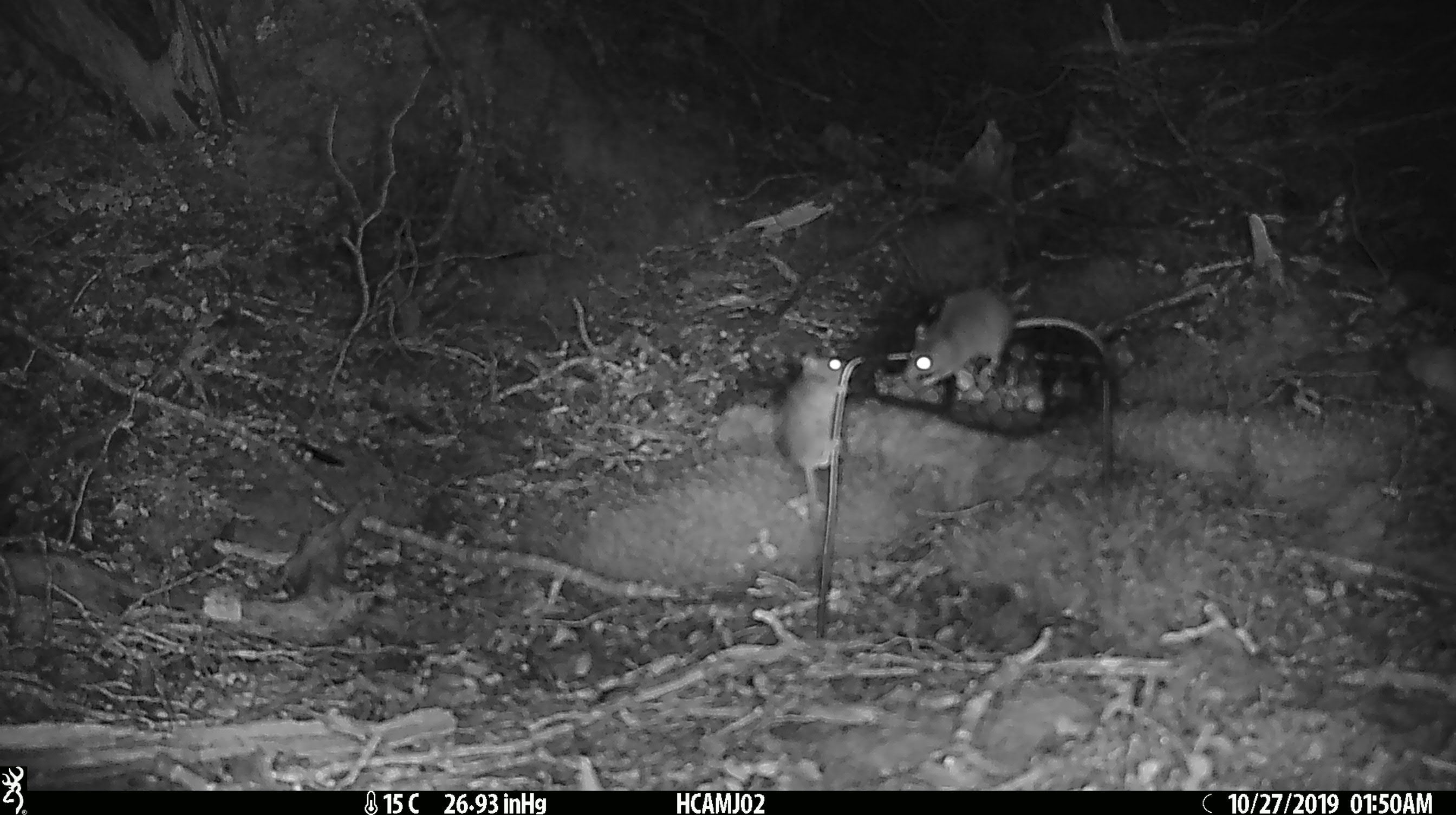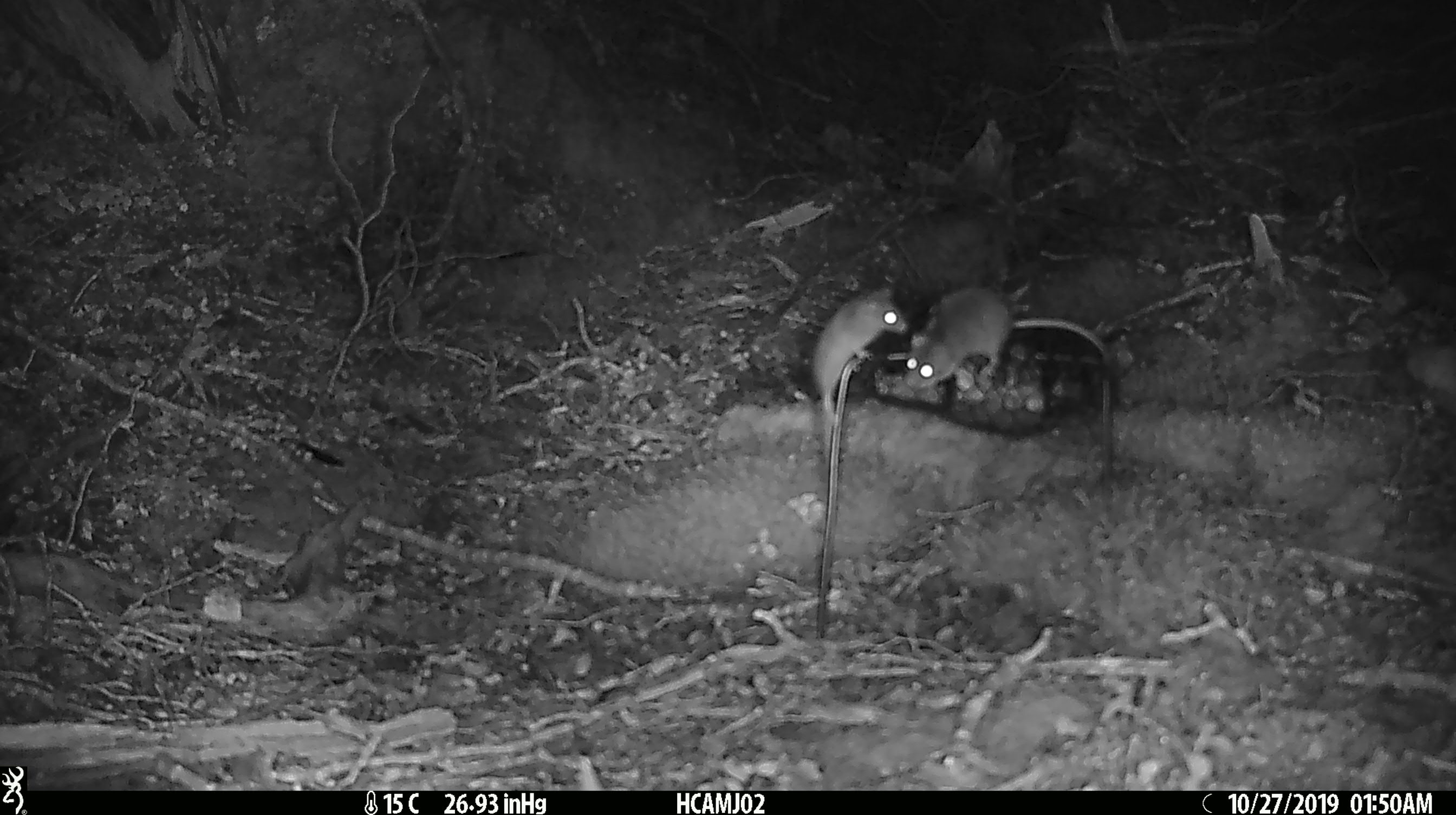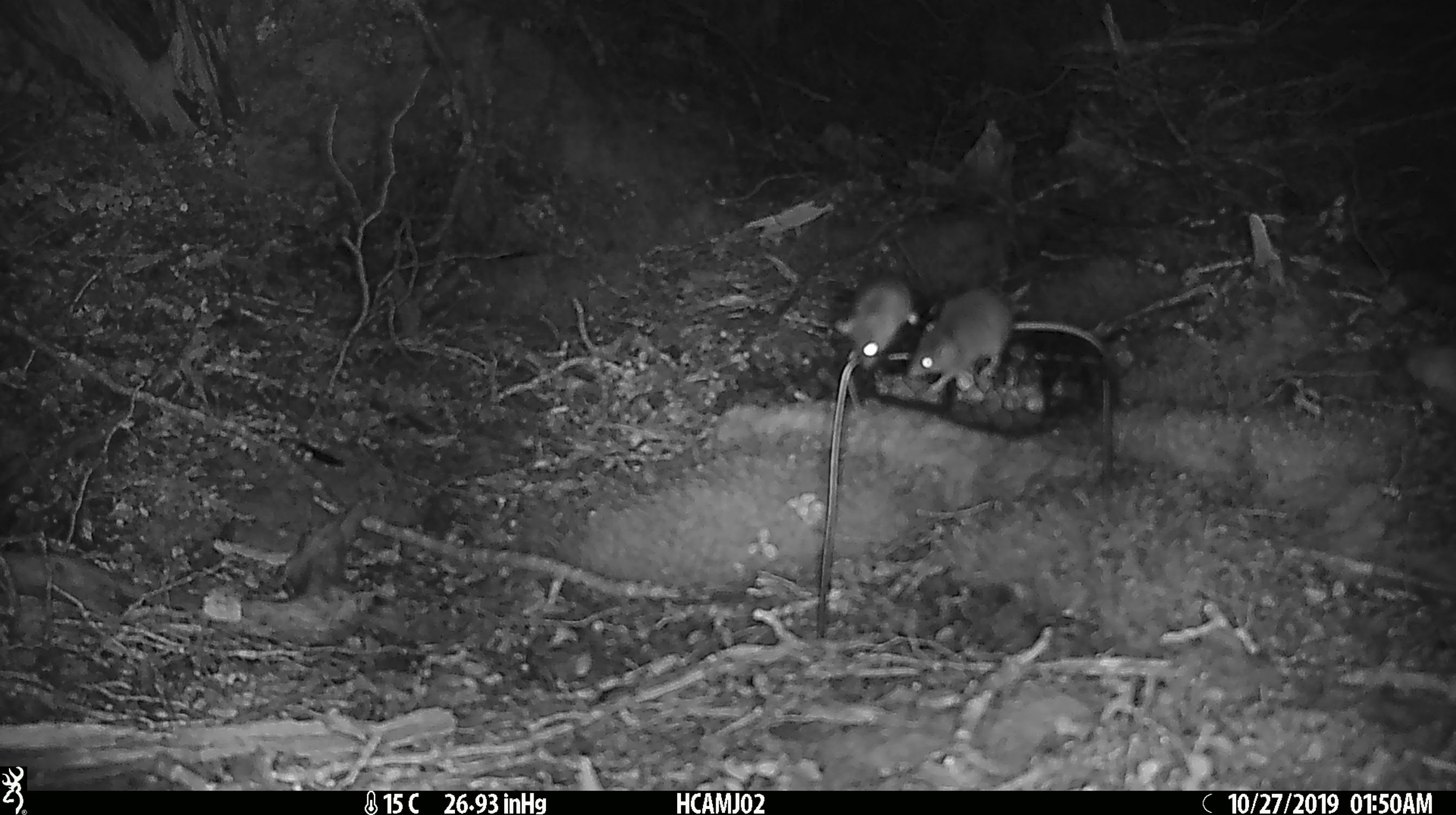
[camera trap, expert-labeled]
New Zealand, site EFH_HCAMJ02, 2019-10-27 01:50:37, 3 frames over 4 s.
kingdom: Animalia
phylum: Chordata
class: Mammalia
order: Rodentia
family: Muridae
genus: Mus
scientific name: Mus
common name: mouse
Mouse (Mus).